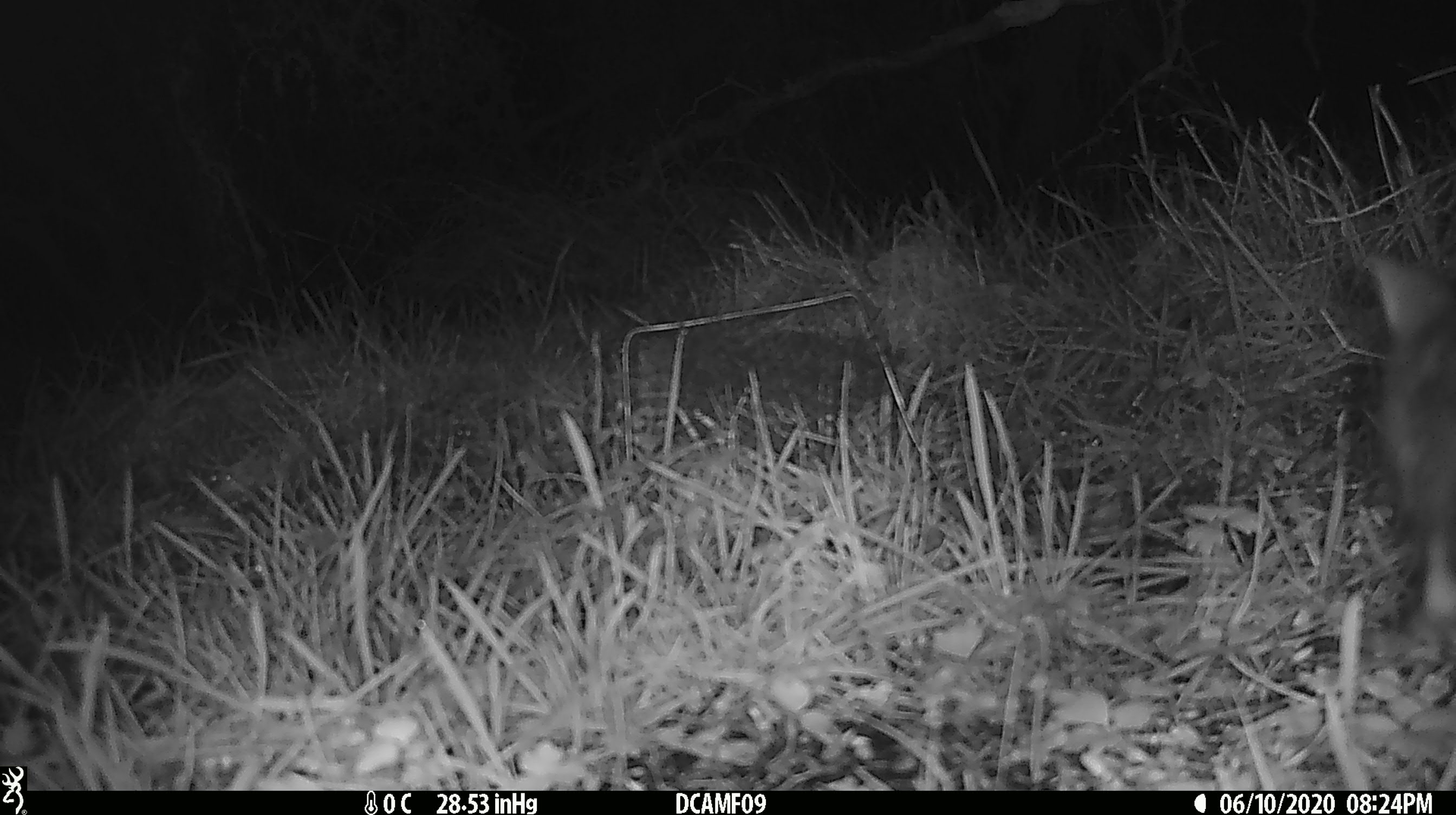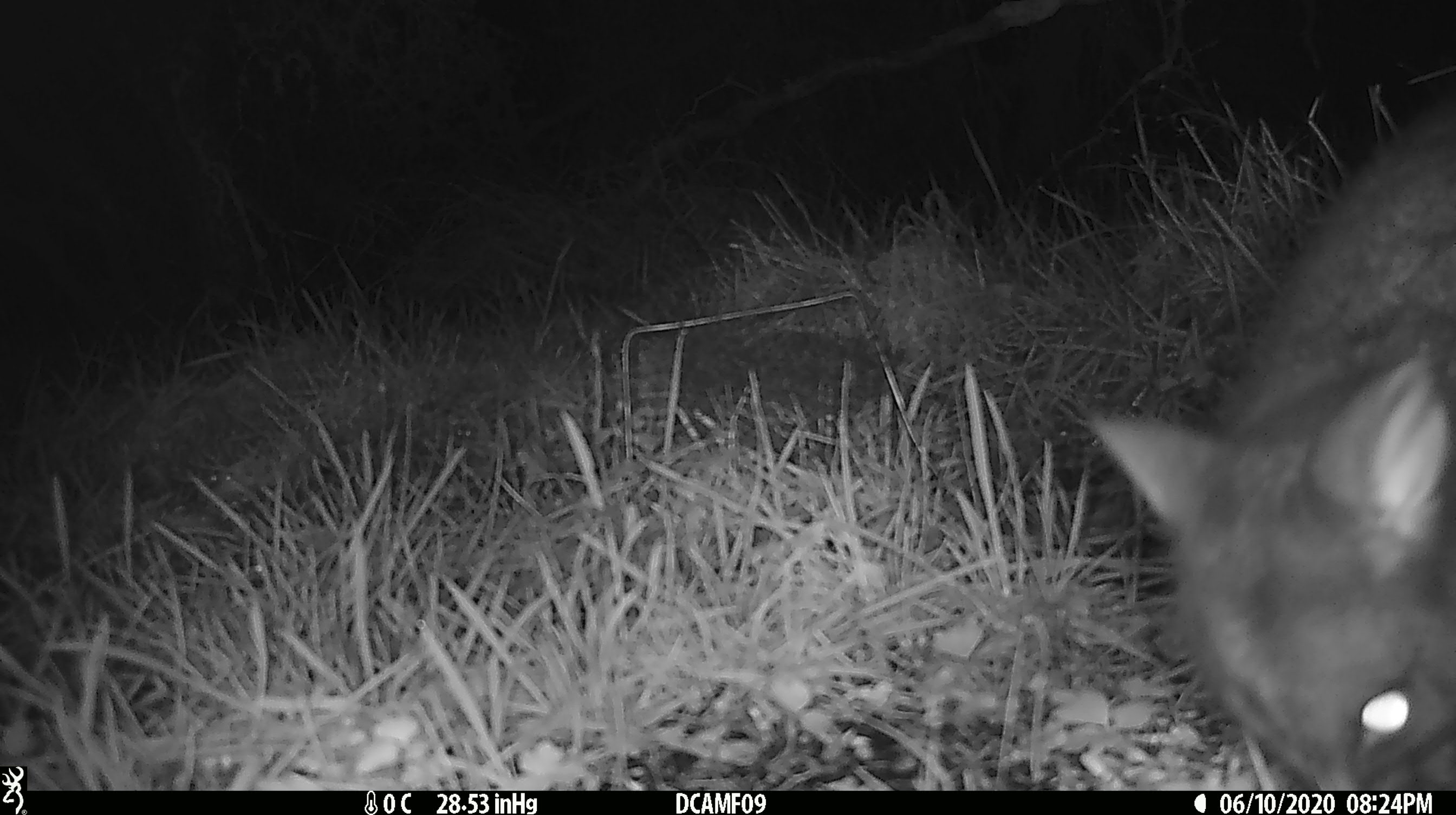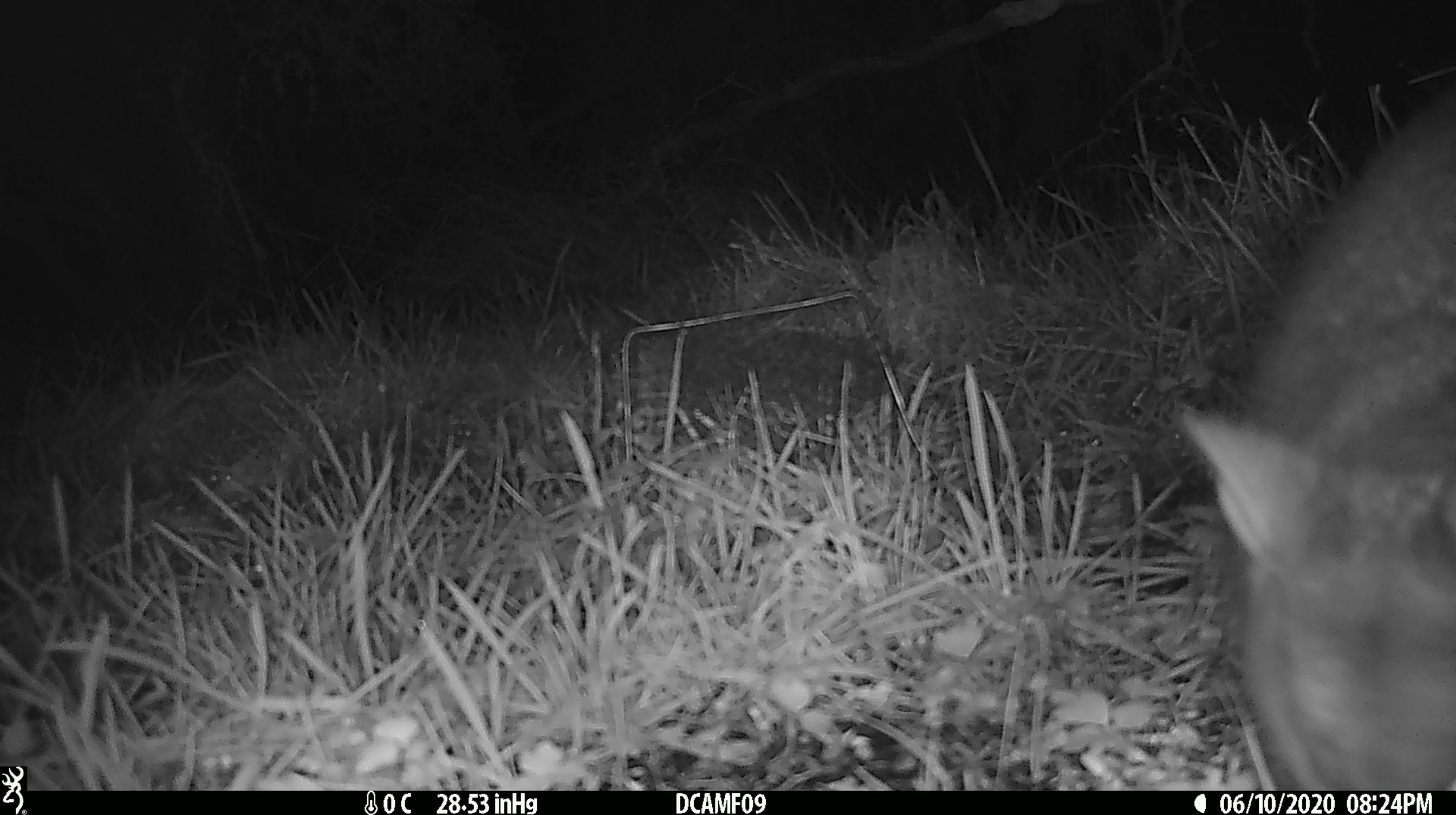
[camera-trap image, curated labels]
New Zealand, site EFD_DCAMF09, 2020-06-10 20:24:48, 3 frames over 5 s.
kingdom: Animalia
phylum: Chordata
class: Mammalia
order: Diprotodontia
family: Phalangeridae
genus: Trichosurus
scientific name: Trichosurus vulpecula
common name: common brushtail possum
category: possum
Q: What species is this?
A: Possum (common brushtail possum) (Trichosurus vulpecula).